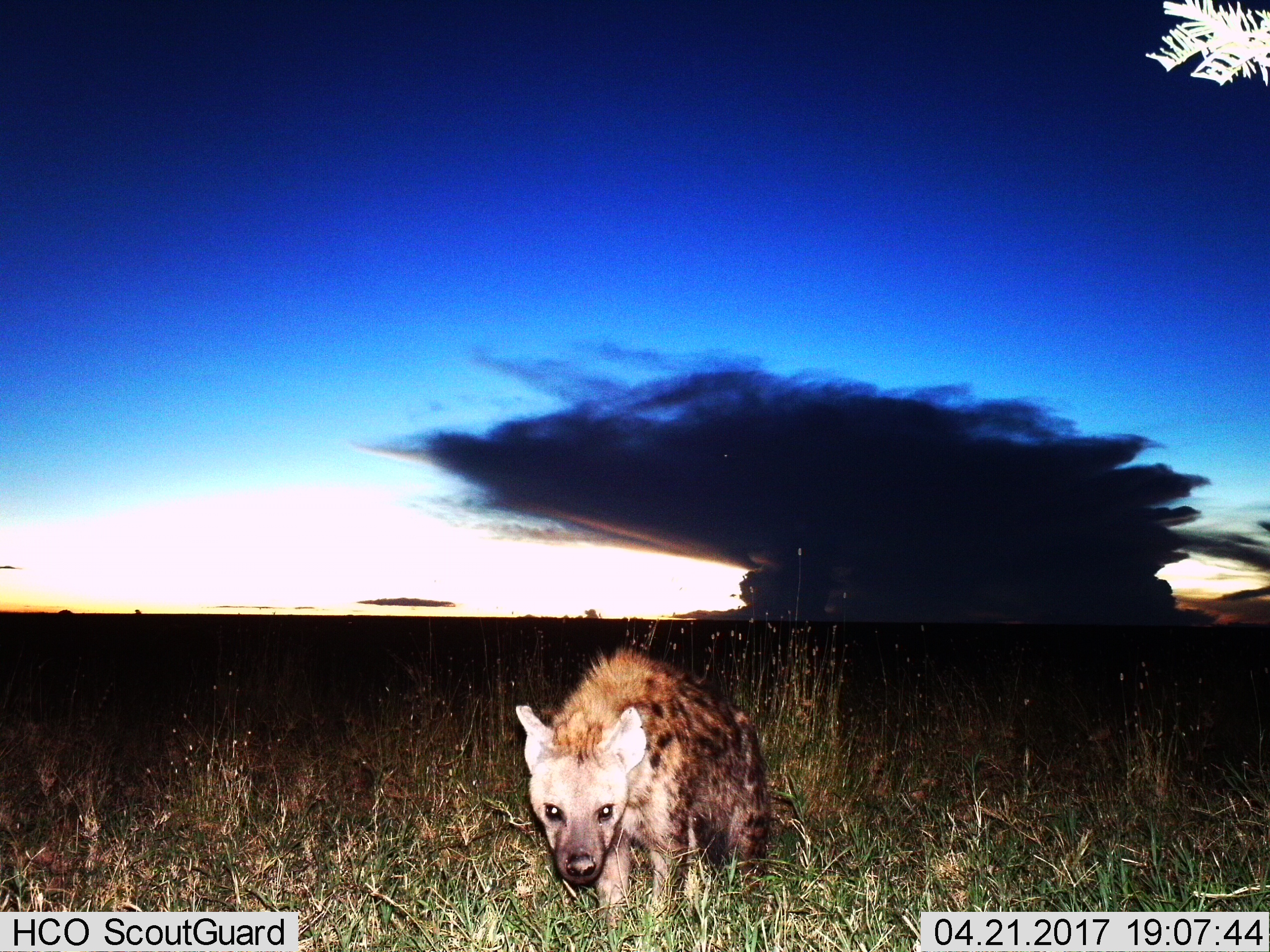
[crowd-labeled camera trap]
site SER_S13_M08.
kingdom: Animalia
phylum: Chordata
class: Mammalia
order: Carnivora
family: Hyaenidae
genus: Crocuta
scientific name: Crocuta crocuta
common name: spotted hyena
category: hyenaspotted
Hyenaspotted (spotted hyena) (Crocuta crocuta), count 1. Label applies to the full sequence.